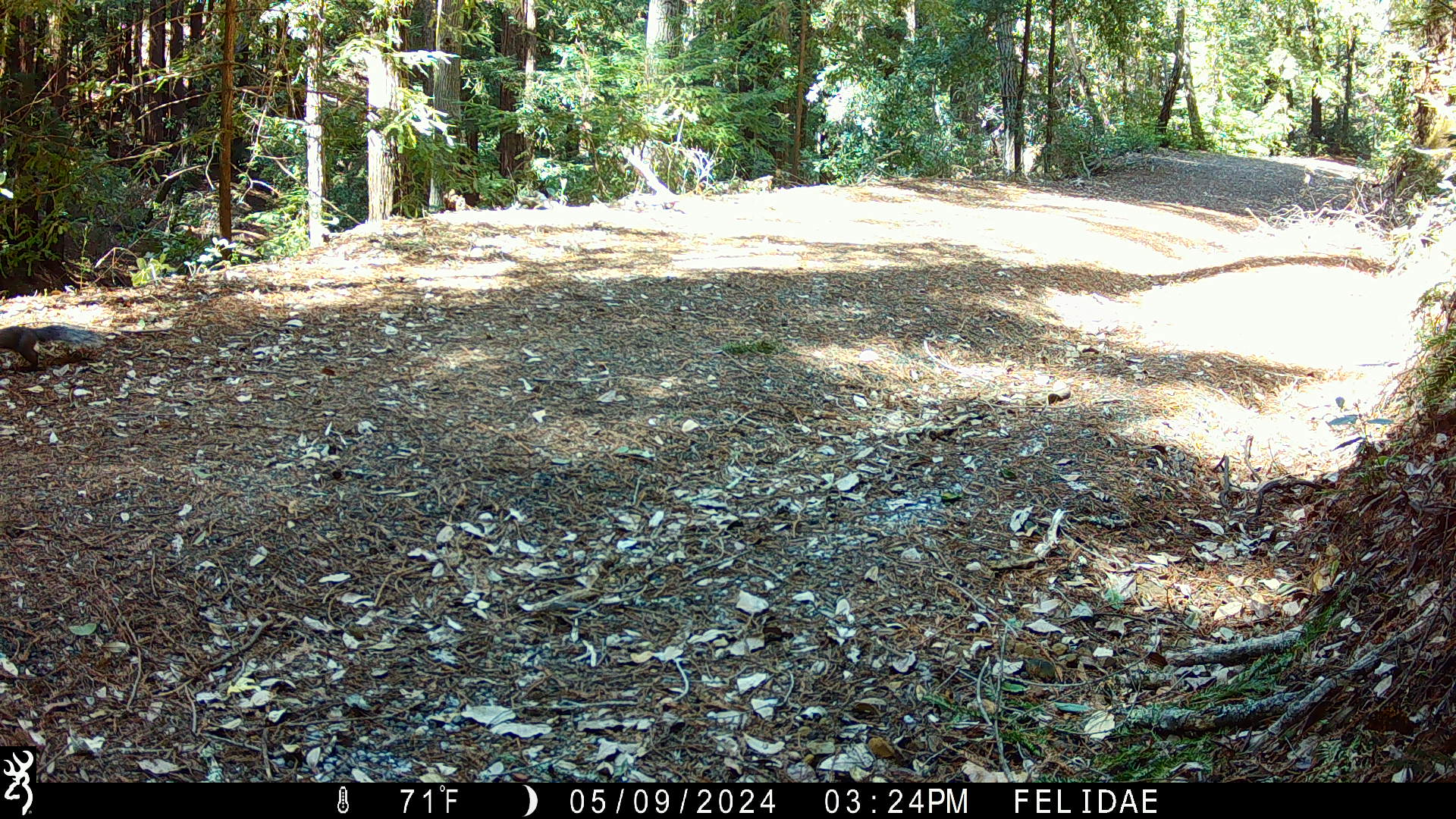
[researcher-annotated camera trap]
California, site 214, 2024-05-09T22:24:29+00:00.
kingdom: Animalia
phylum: Chordata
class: Mammalia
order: Rodentia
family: Sciuridae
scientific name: Sciuridae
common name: squirrel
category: unknown squirrel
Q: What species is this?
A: Unknown squirrel (squirrel) (Sciuridae).